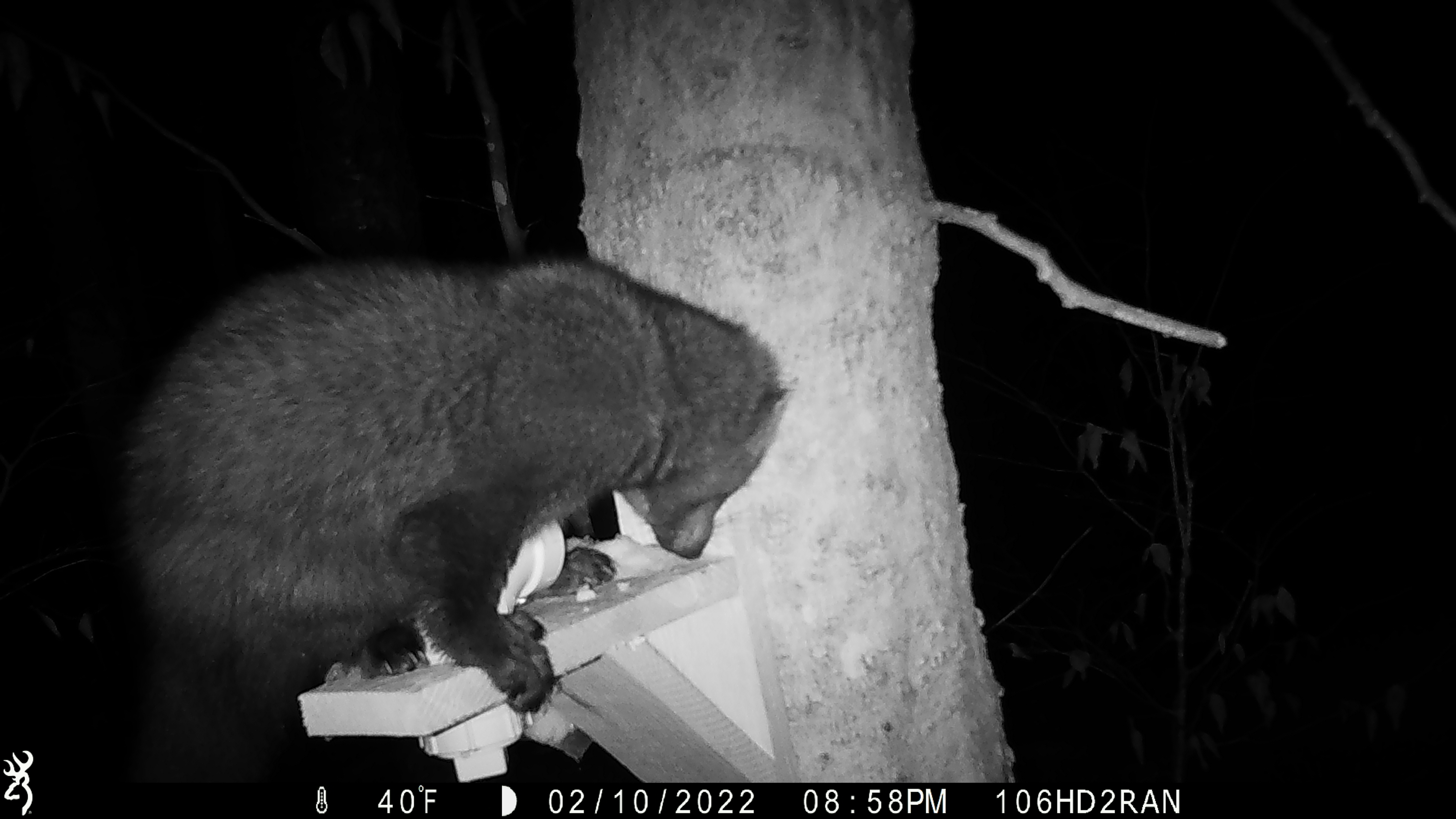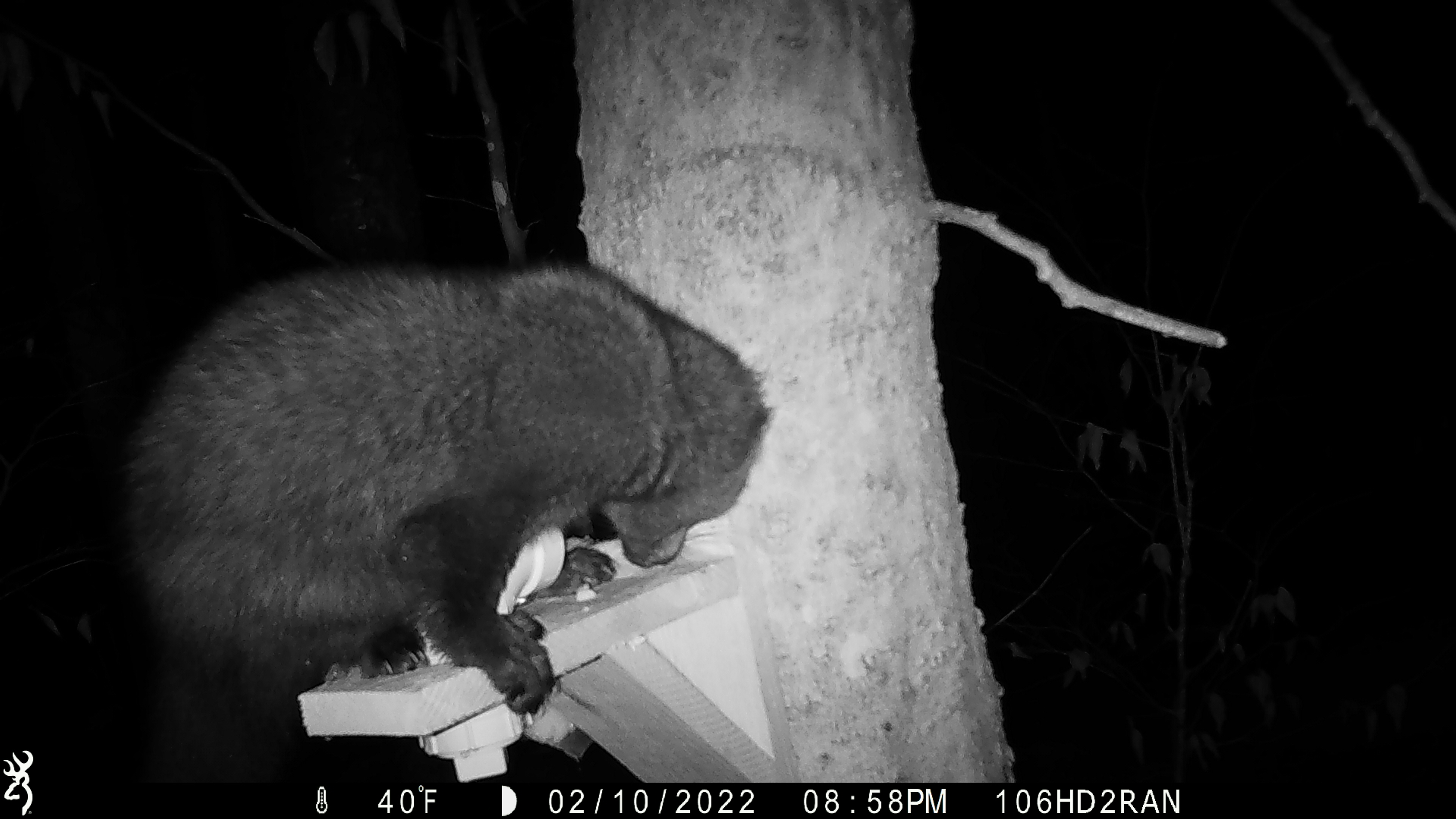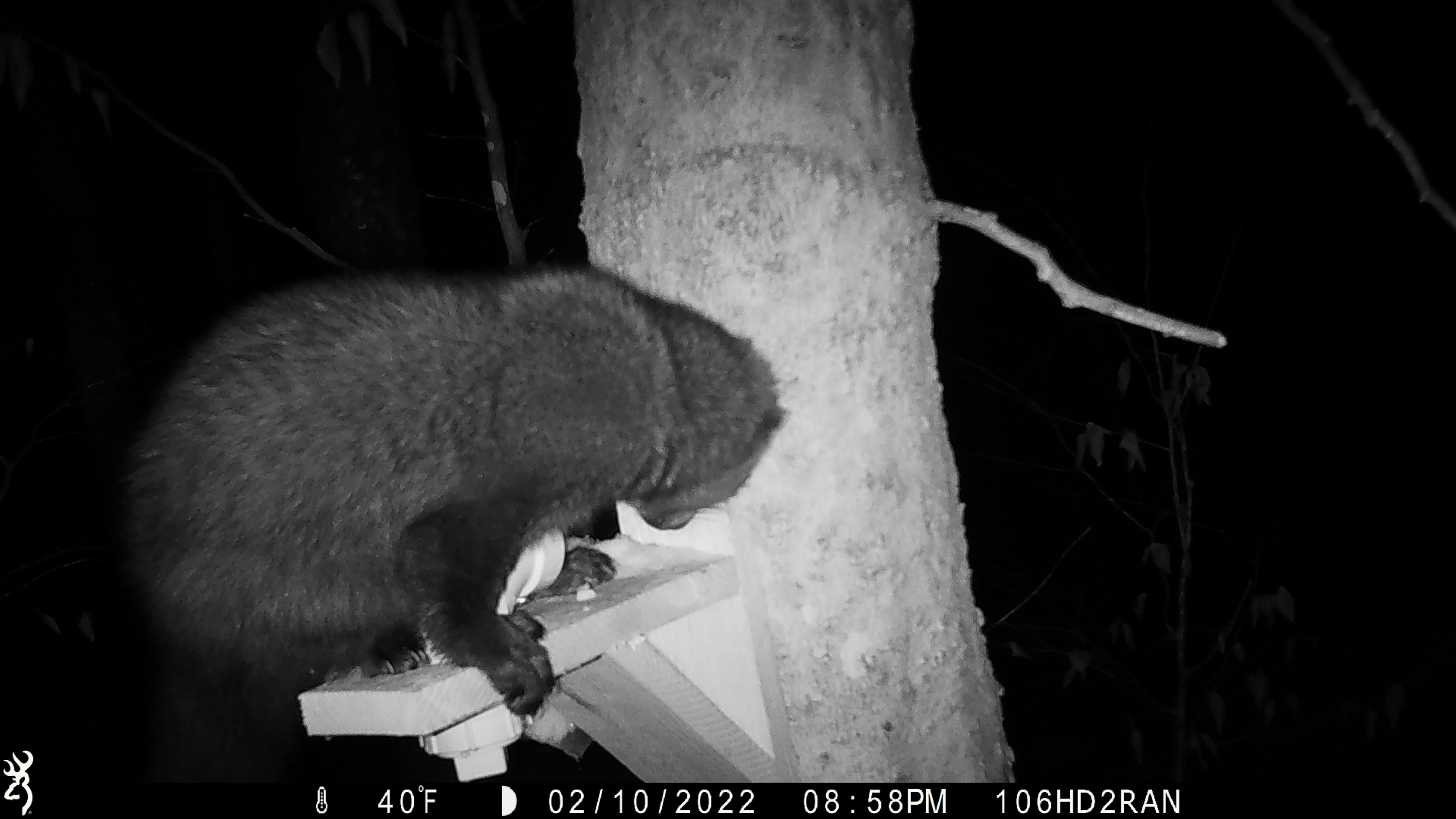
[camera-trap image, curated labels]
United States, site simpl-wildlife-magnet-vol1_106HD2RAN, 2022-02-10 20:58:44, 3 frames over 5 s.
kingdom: Animalia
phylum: Chordata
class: Mammalia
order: Carnivora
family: Mustelidae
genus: Pekania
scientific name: Pekania pennanti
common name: fisher